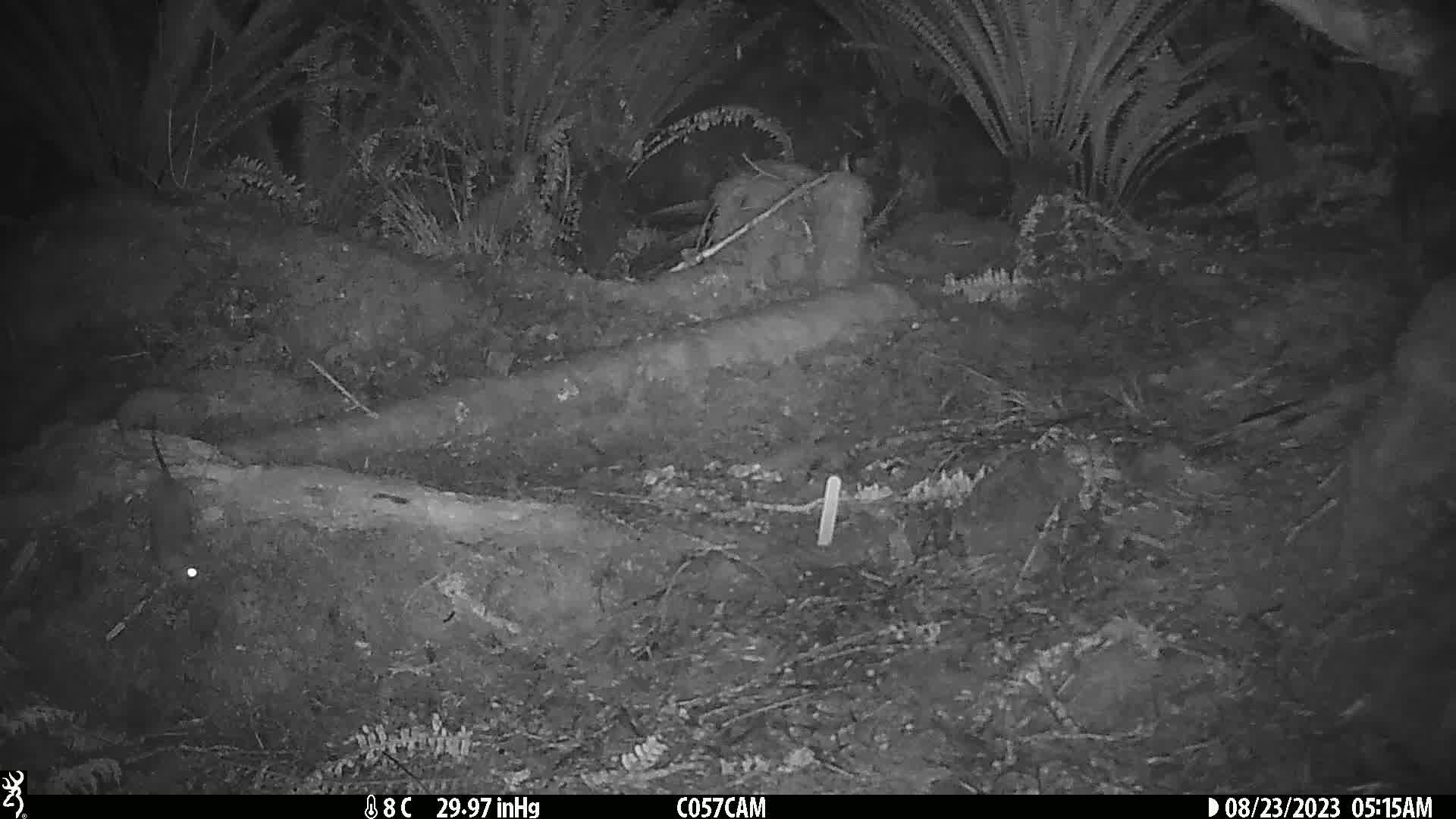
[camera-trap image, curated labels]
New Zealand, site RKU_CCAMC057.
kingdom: Animalia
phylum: Chordata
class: Mammalia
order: Rodentia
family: Muridae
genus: Rattus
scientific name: Rattus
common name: rat